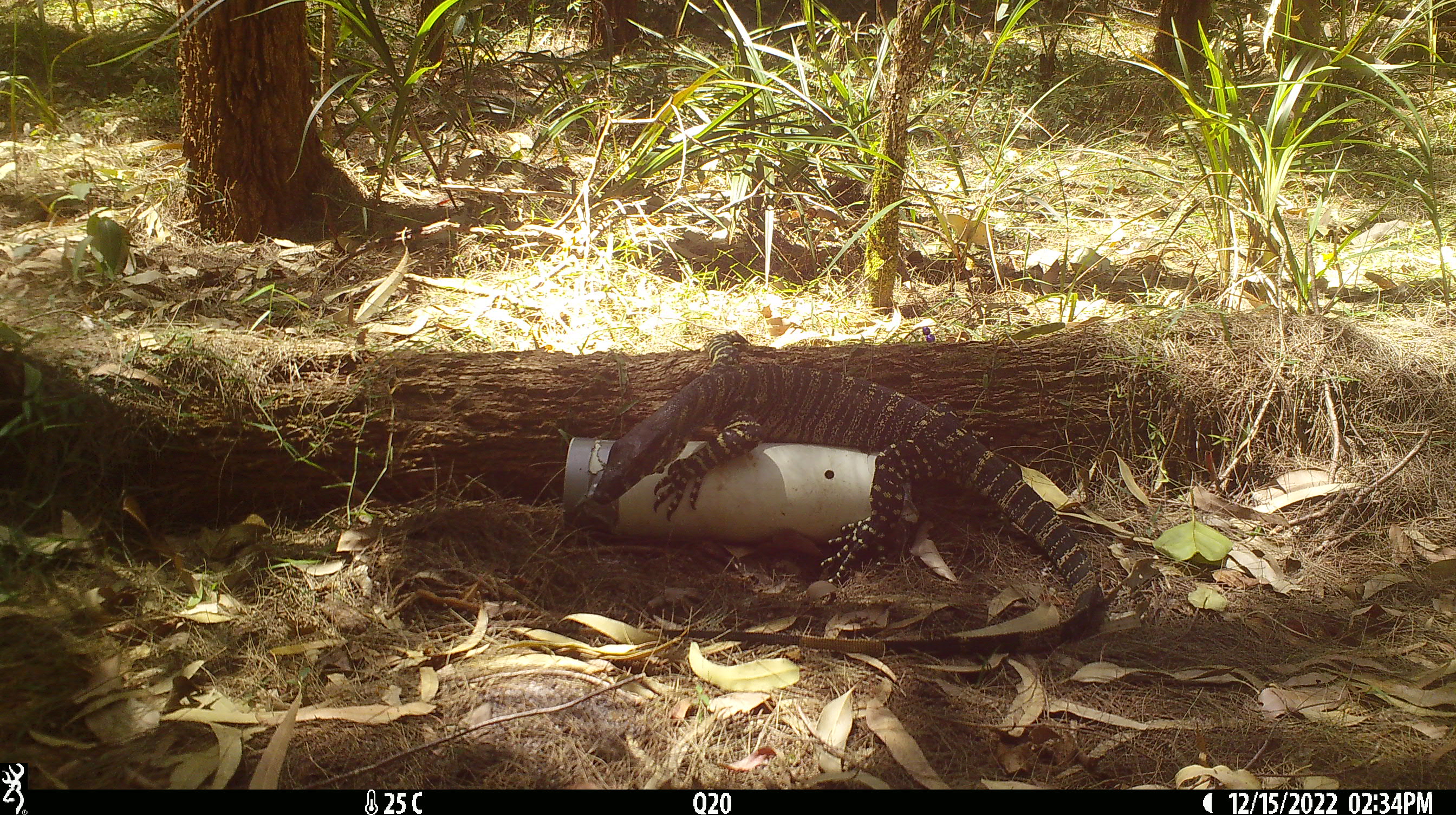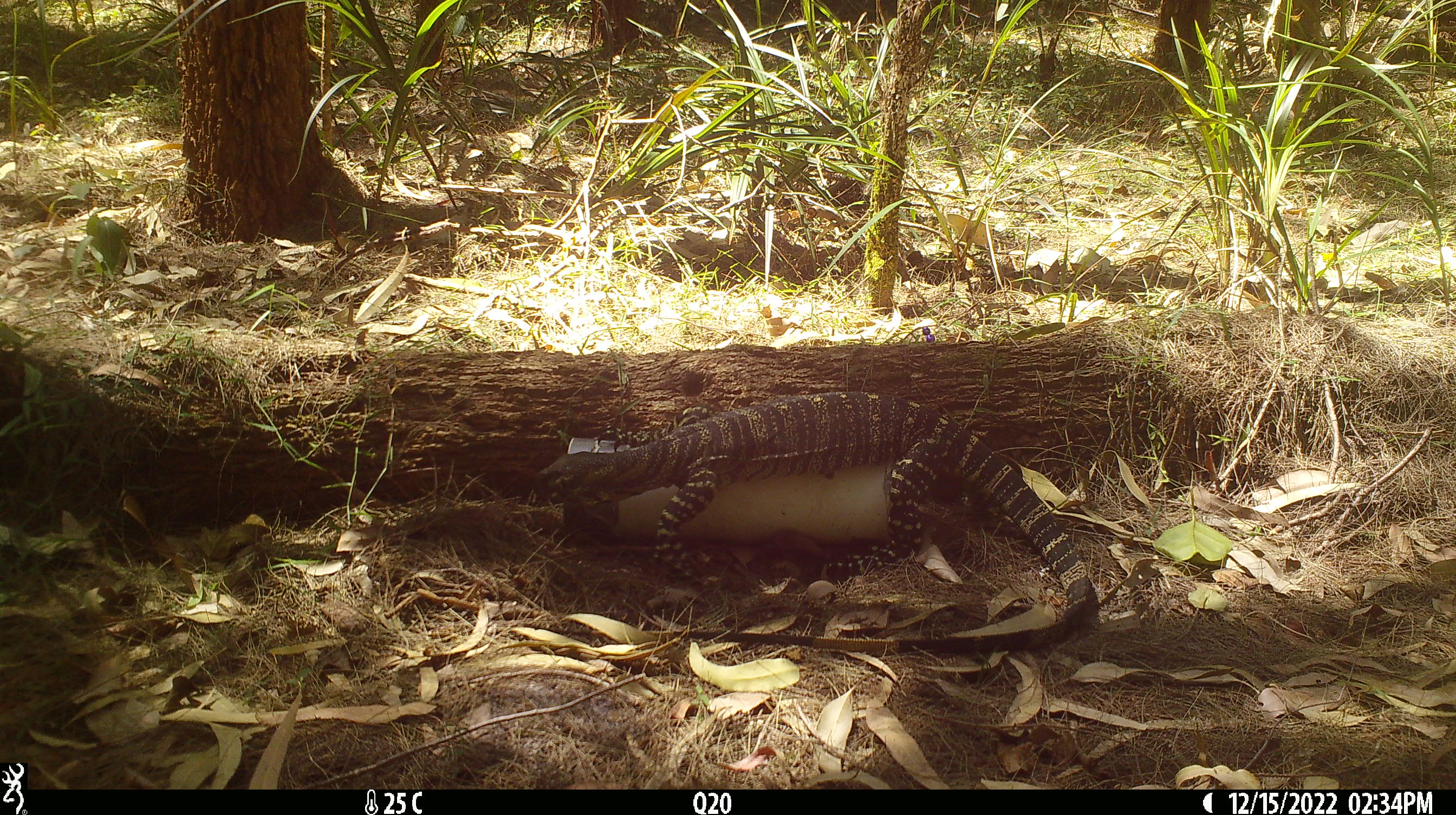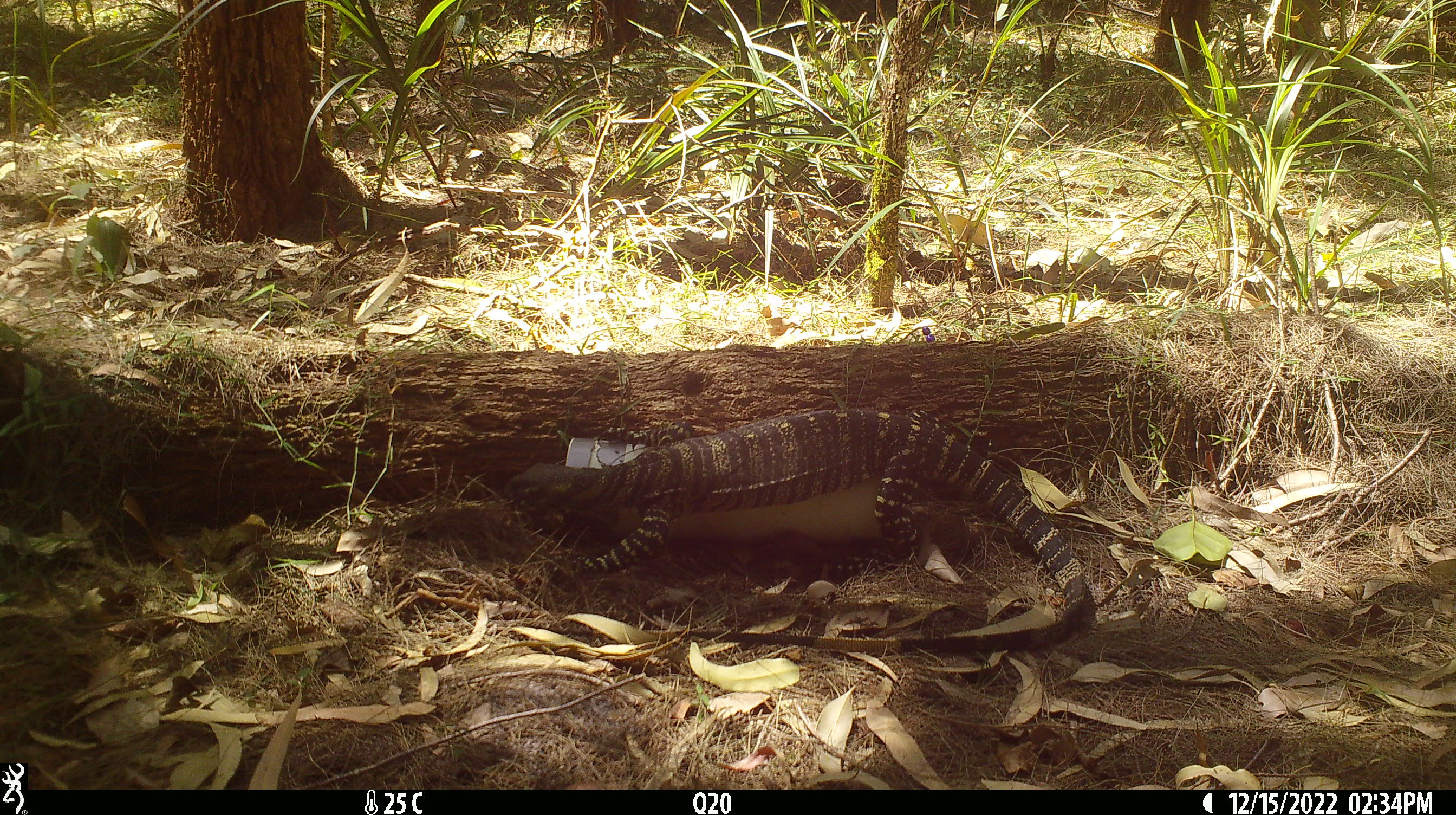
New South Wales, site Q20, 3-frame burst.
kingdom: Animalia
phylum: Chordata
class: Reptilia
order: Squamata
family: Varanidae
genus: Varanus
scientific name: Varanus varius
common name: lace monitor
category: goanna